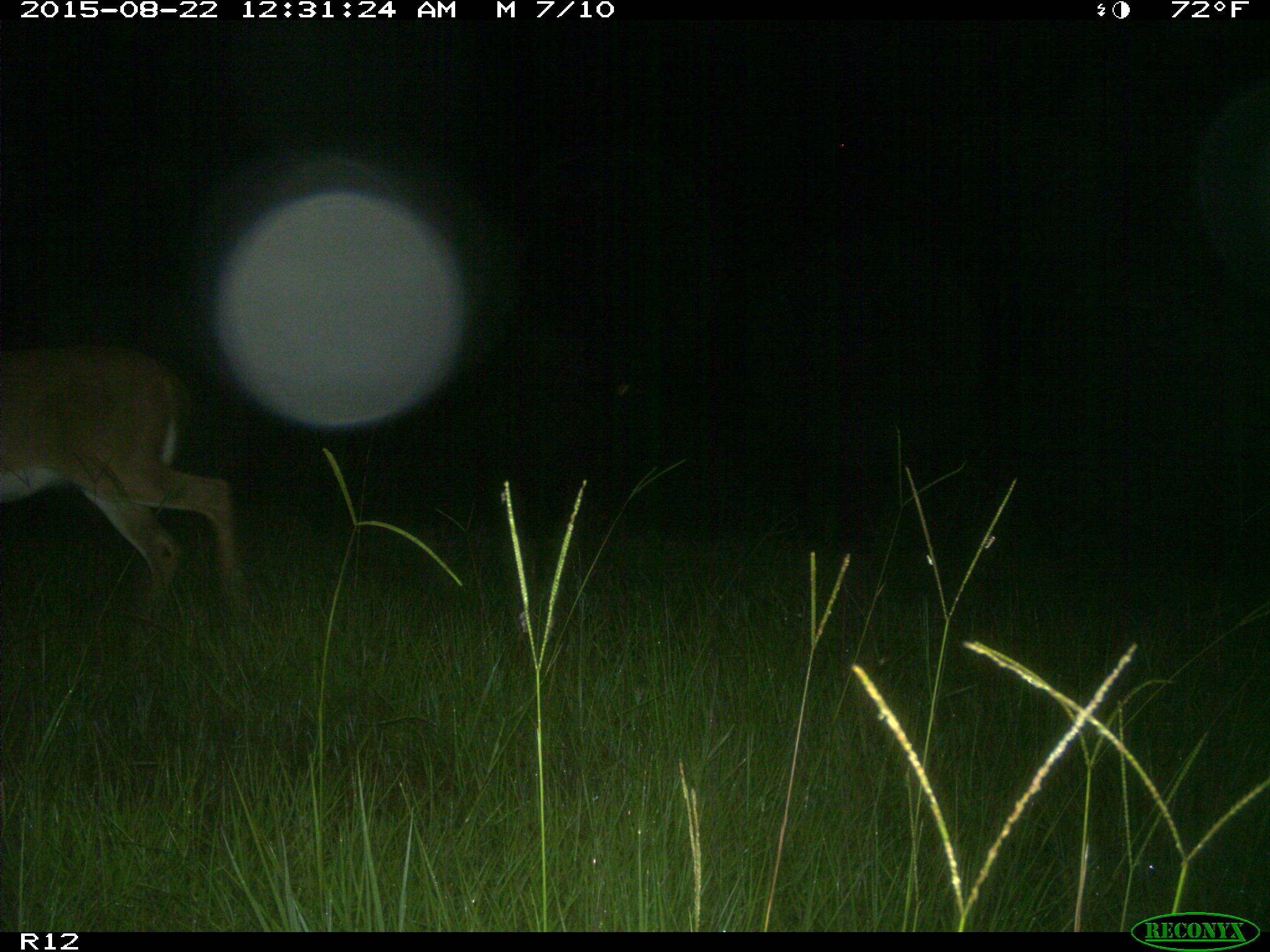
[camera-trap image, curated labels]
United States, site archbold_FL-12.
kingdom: Animalia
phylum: Chordata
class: Mammalia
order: Artiodactyla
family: Cervidae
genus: Odocoileus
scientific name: Odocoileus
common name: deer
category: unidentified deer